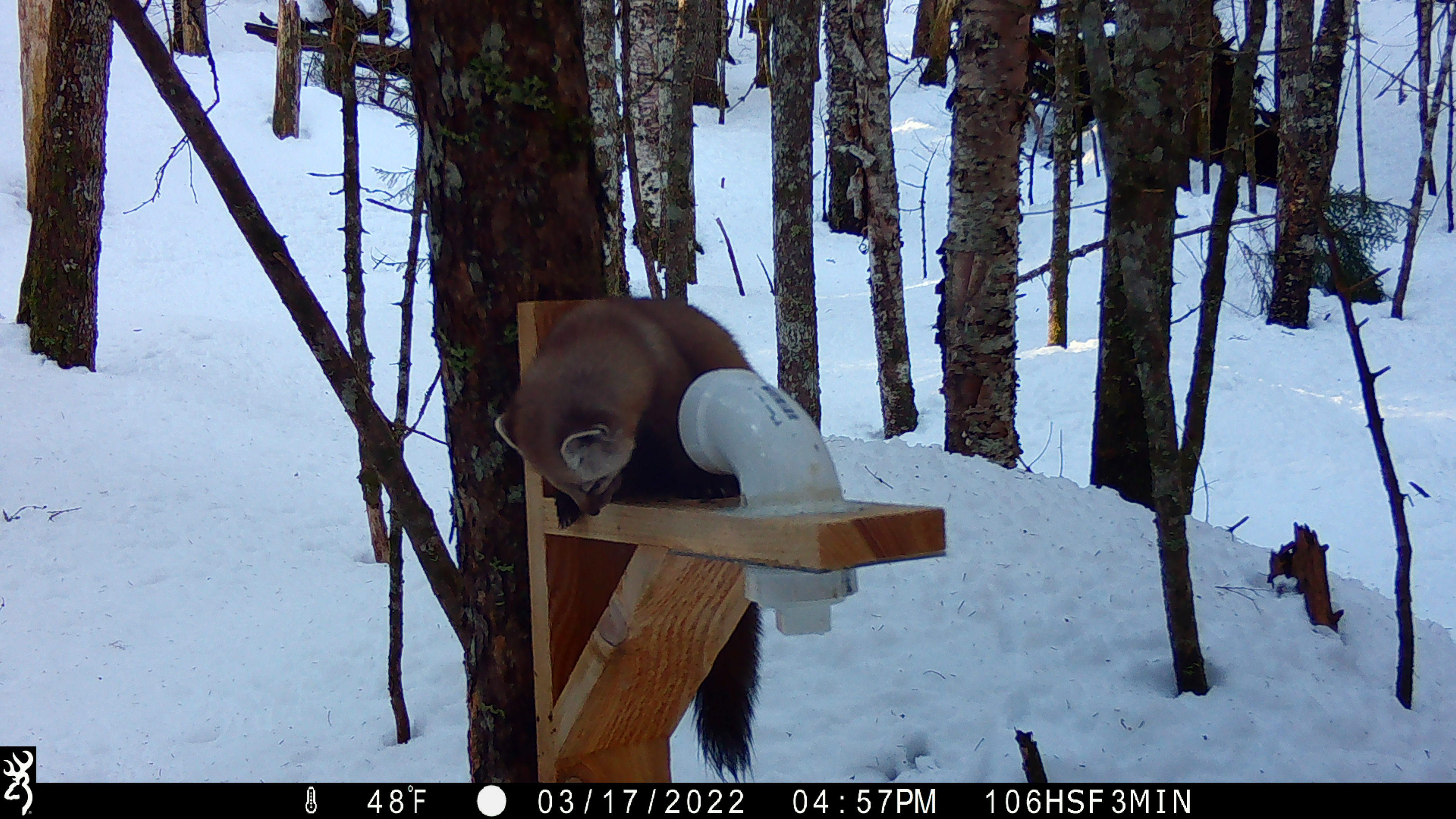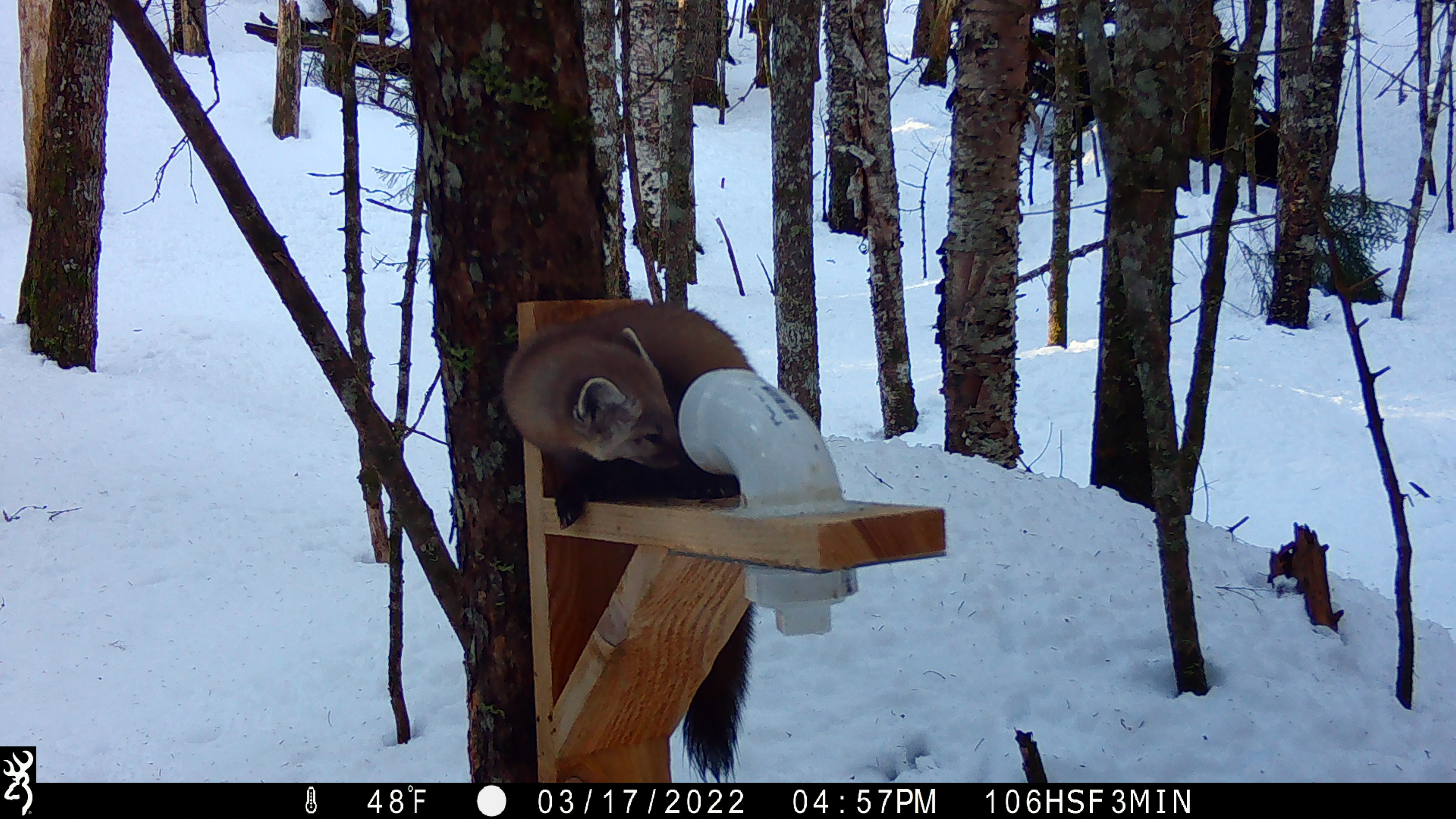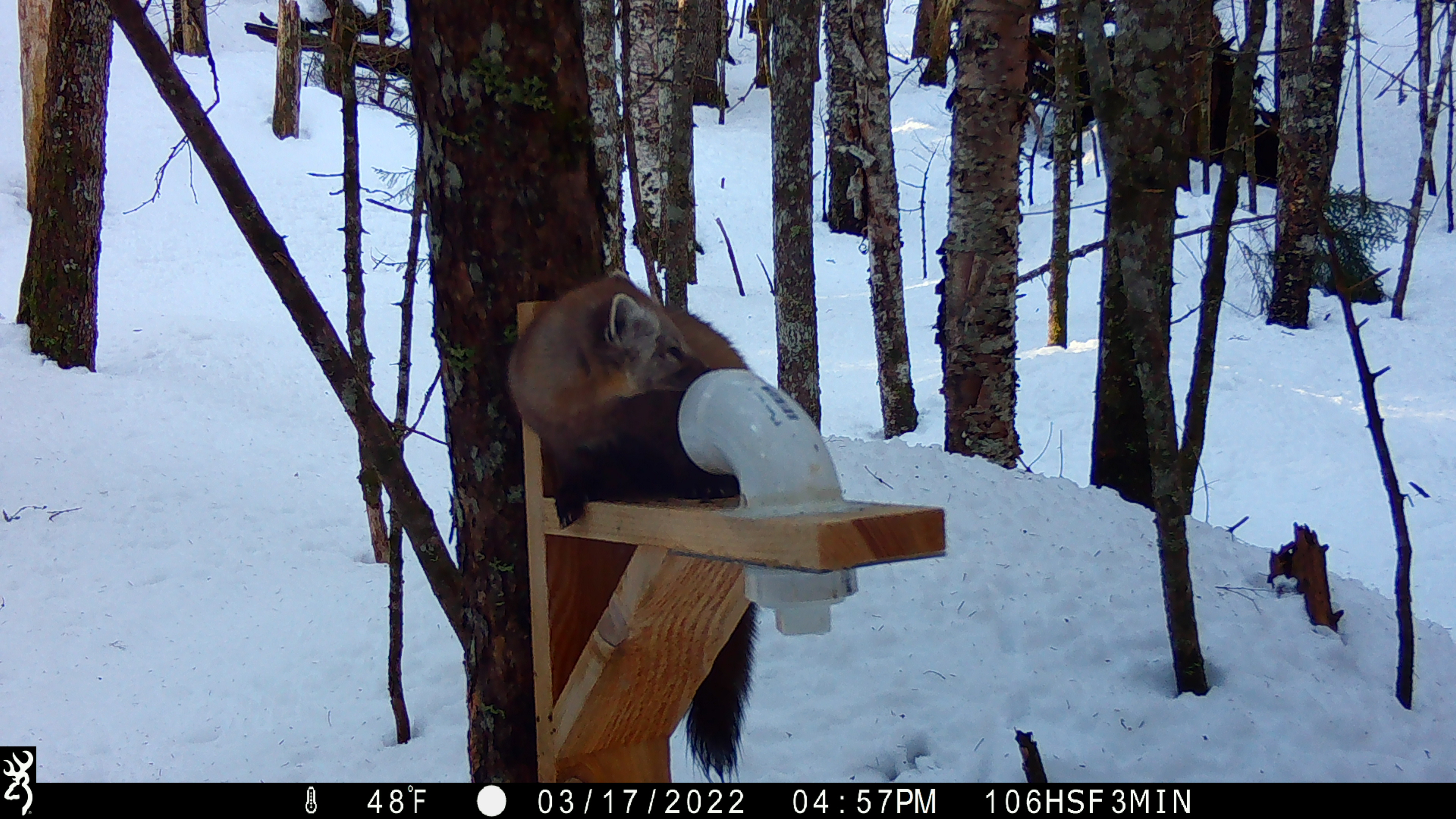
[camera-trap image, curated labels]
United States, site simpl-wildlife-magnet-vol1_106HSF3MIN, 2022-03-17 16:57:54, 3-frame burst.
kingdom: Animalia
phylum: Chordata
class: Mammalia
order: Carnivora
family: Mustelidae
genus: Martes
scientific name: Martes americana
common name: american marten